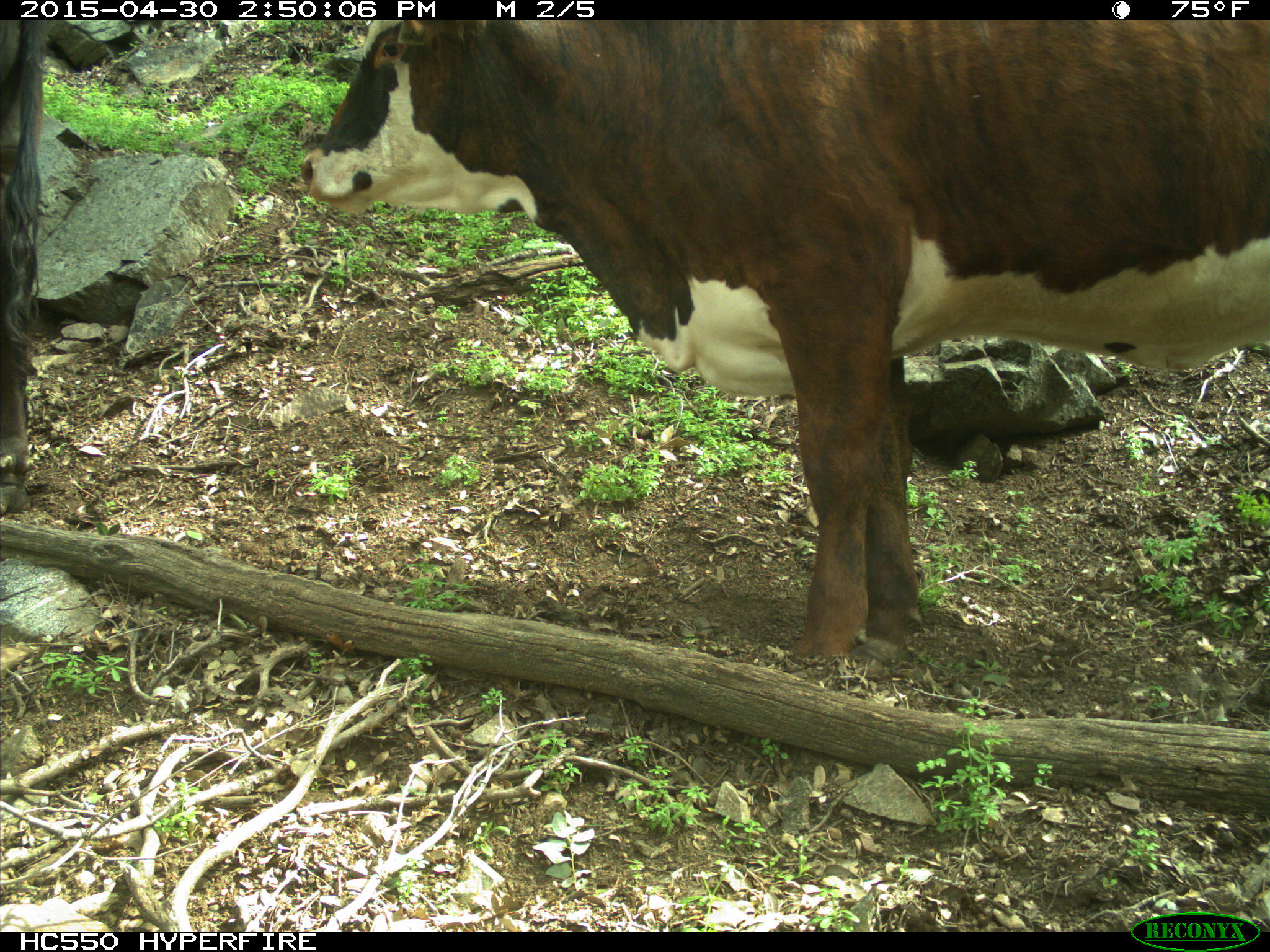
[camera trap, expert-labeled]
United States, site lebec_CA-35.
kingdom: Animalia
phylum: Chordata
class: Mammalia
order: Artiodactyla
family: Bovidae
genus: Bos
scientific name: Bos taurus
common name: domestic cow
Bos taurus (domestic cow).